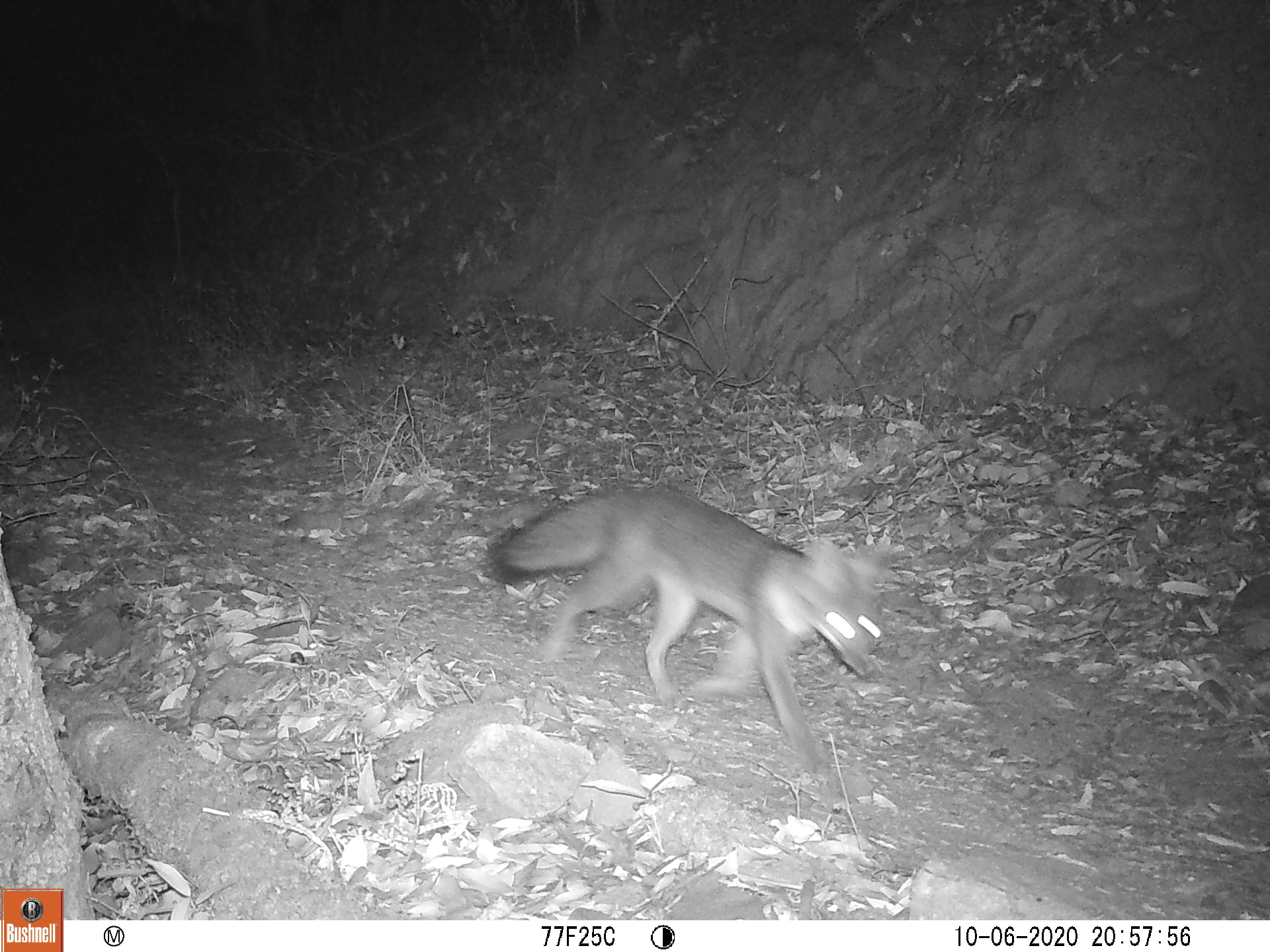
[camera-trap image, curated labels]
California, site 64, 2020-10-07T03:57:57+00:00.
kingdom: Animalia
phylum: Chordata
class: Mammalia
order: Carnivora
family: Canidae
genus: Urocyon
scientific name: Urocyon cinereoargenteus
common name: gray fox